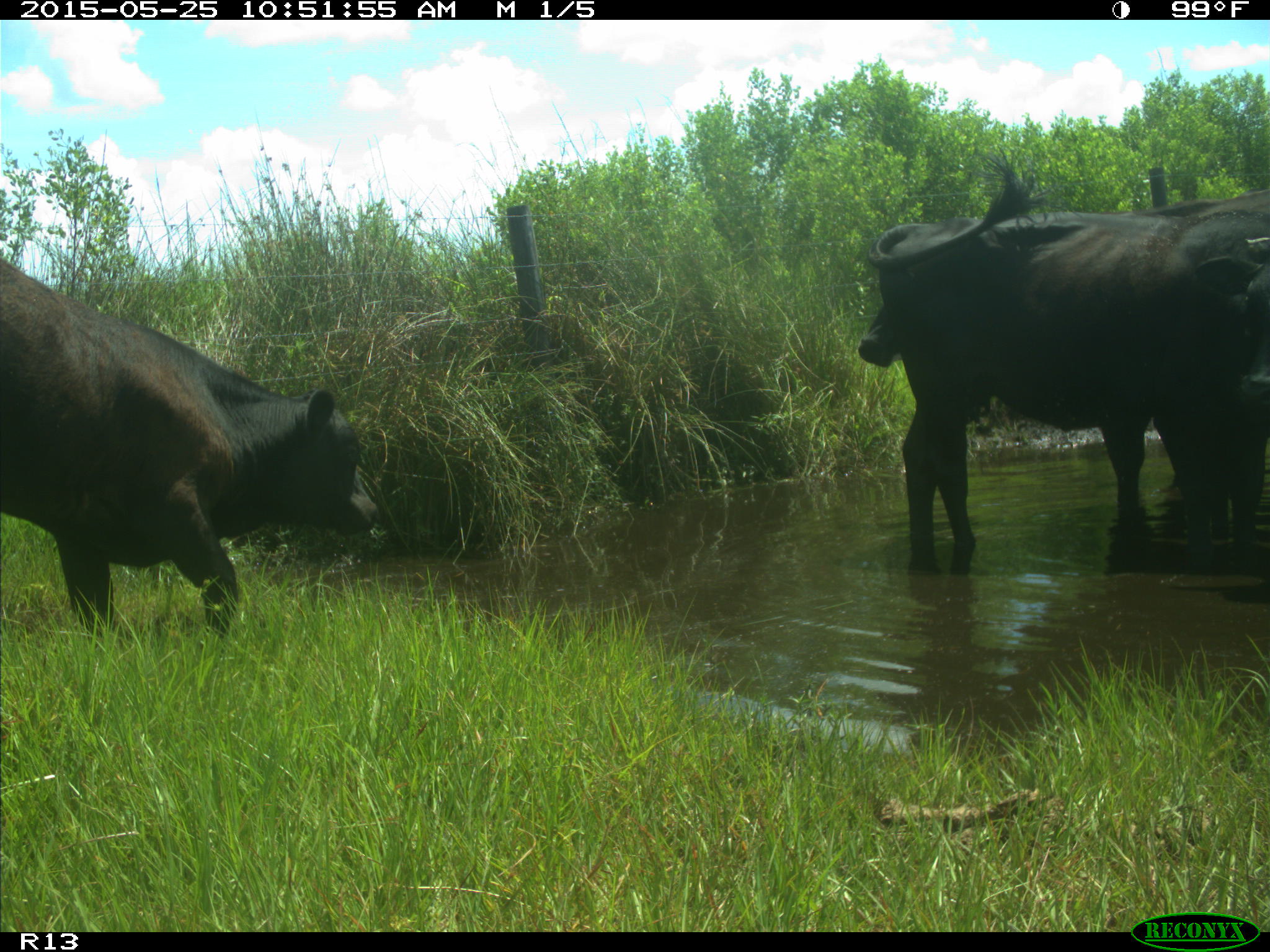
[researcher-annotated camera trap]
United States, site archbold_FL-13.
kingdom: Animalia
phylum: Chordata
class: Mammalia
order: Artiodactyla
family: Bovidae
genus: Bos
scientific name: Bos taurus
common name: domestic cow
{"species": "Bos taurus (domestic cow)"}